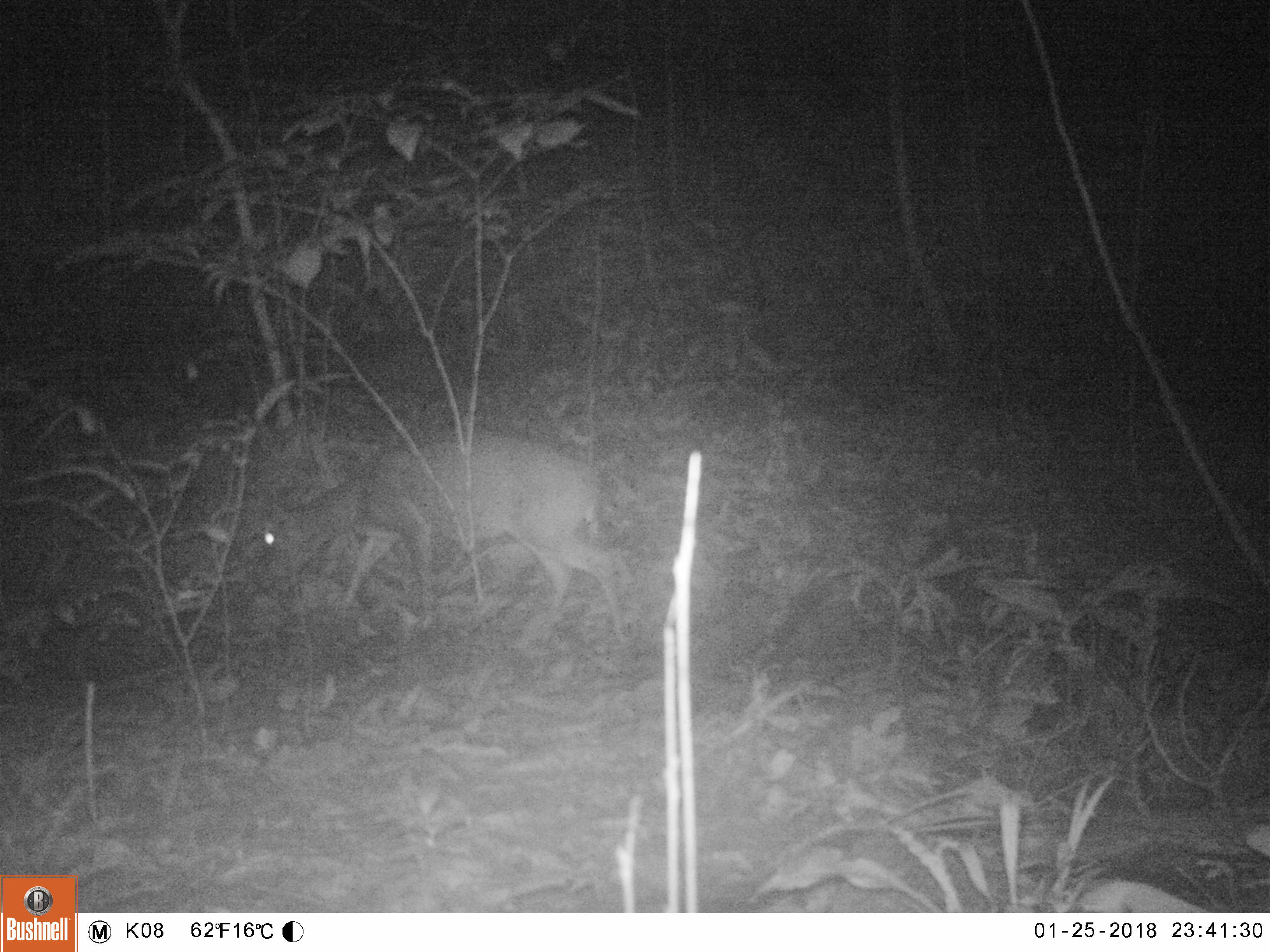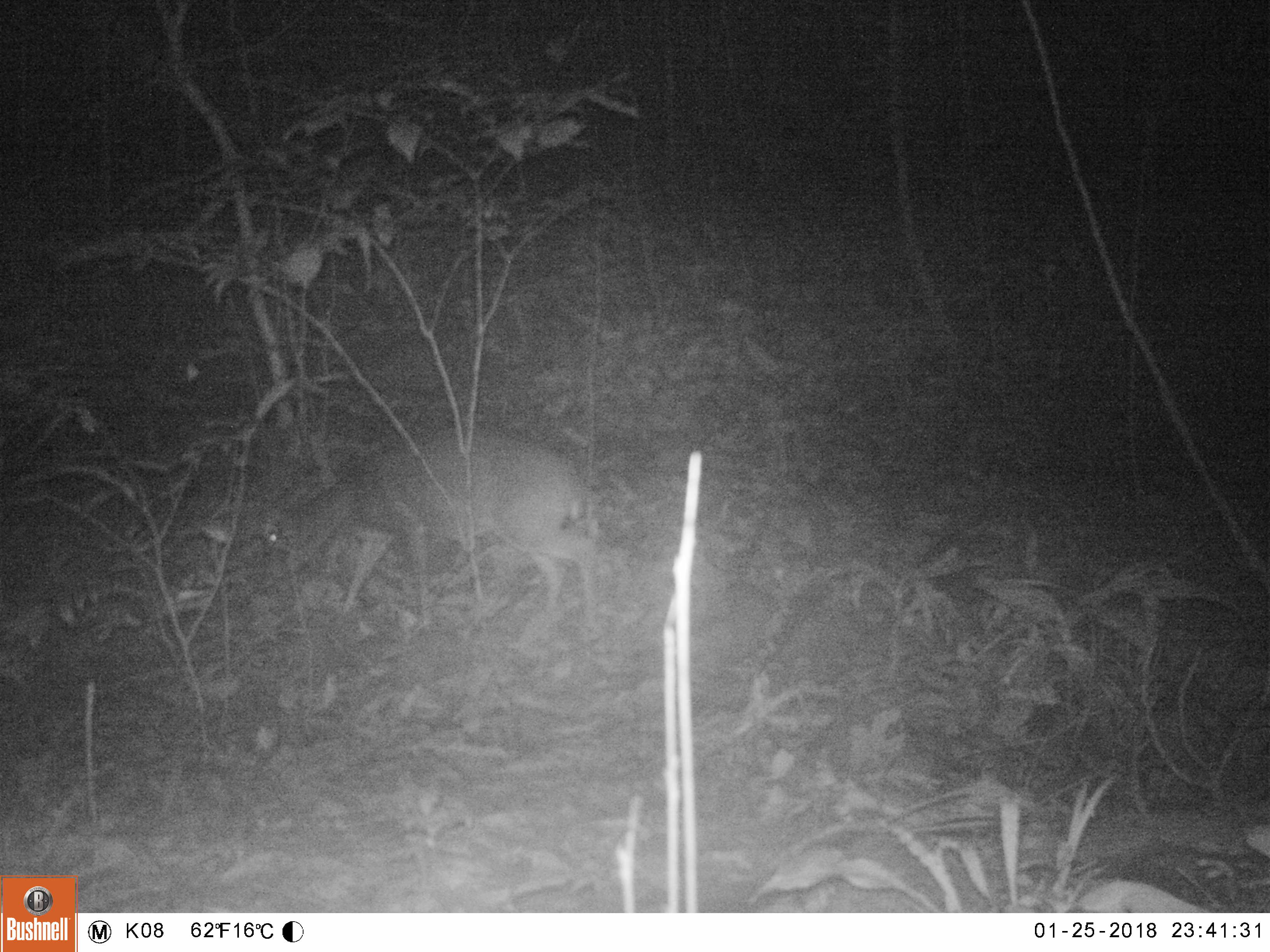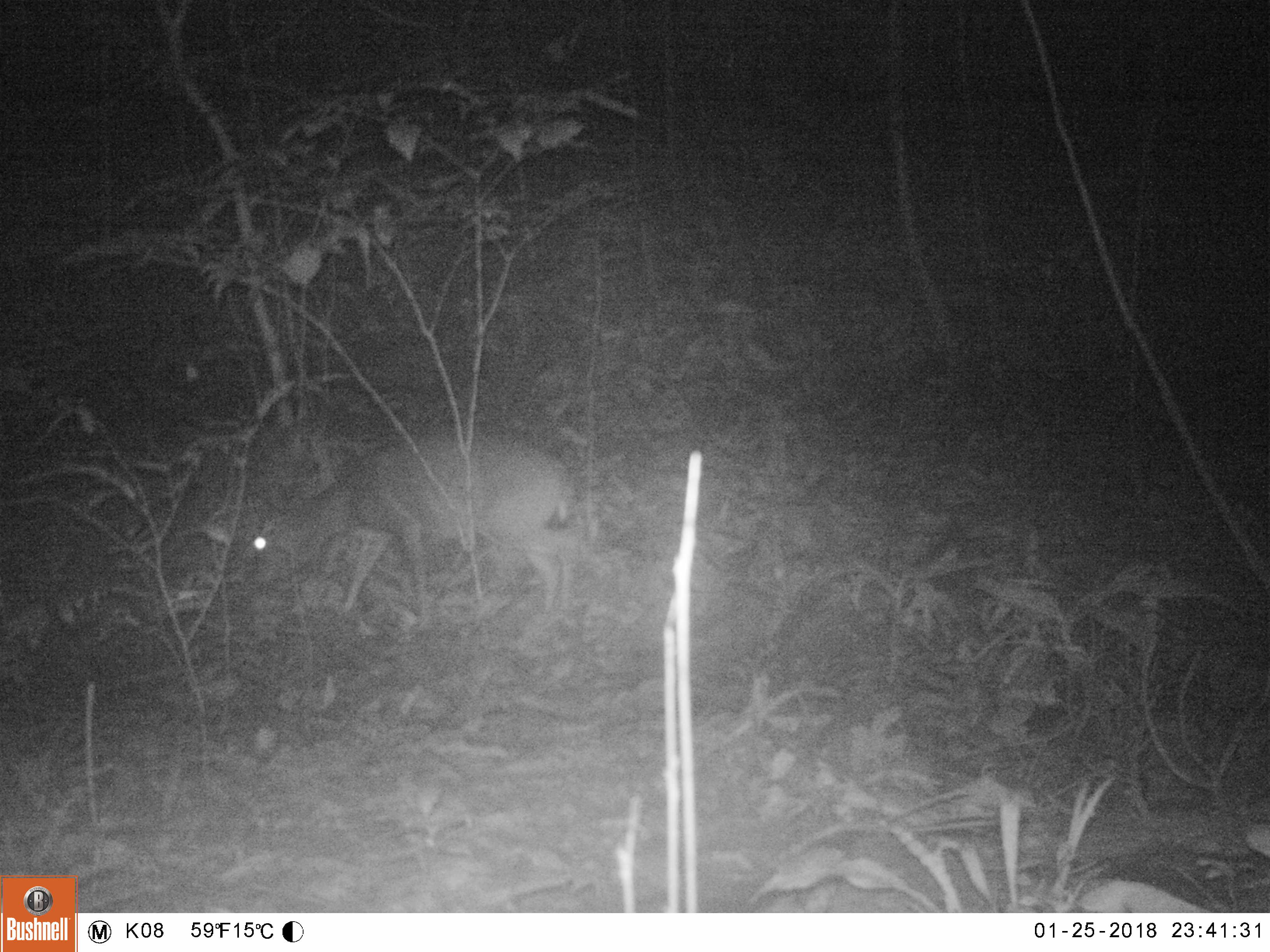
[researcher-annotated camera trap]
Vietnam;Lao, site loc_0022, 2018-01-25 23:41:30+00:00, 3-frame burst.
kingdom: Animalia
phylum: Chordata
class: Mammalia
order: Artiodactyla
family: Cervidae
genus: Muntiacus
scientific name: Muntiacus vuquangensis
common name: large-antlered muntjac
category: large antlered muntjac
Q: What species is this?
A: Large antlered muntjac (large-antlered muntjac) (Muntiacus vuquangensis).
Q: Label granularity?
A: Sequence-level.